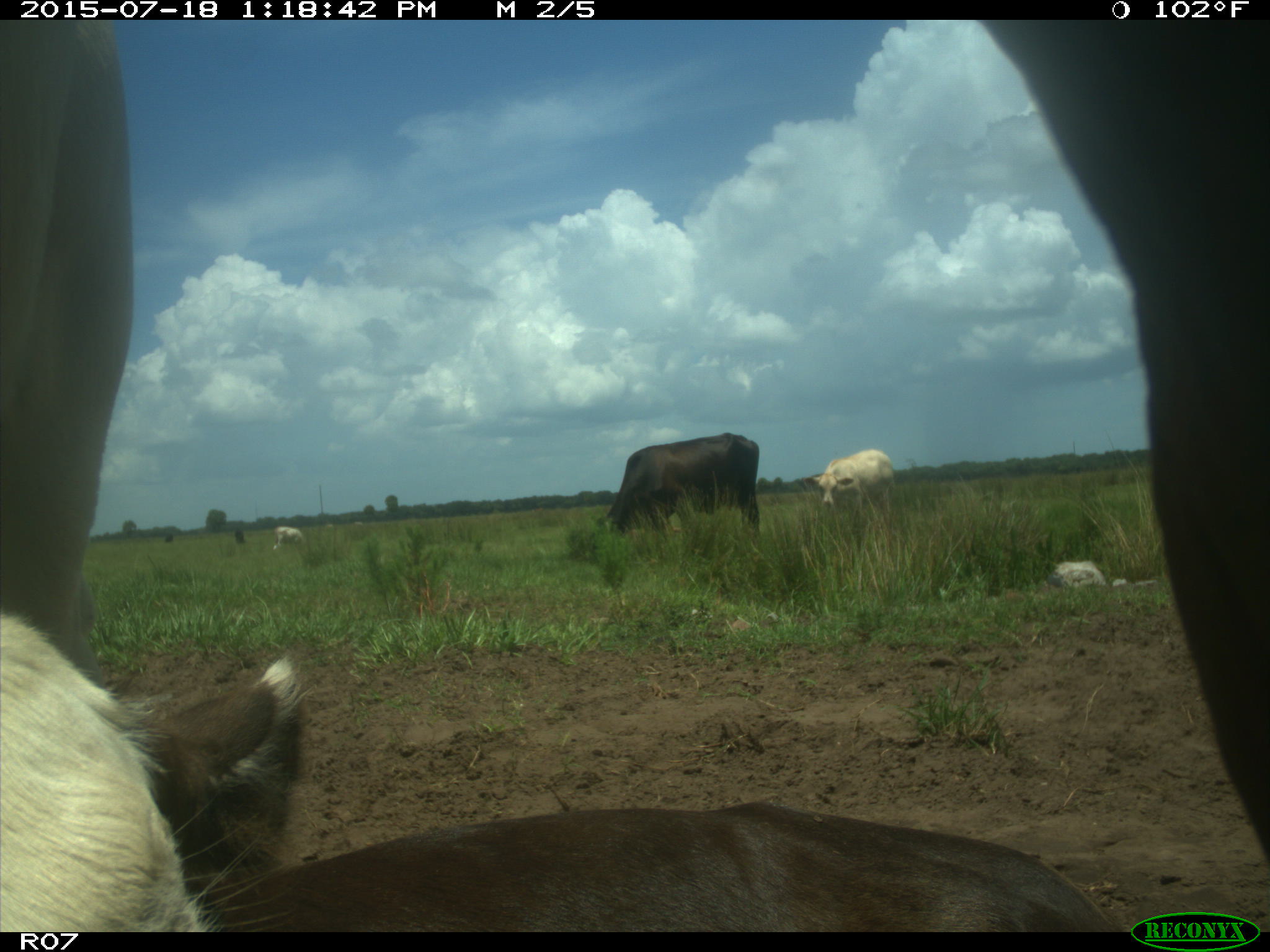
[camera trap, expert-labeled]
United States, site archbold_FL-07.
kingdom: Animalia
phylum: Chordata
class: Mammalia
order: Artiodactyla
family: Bovidae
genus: Bos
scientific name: Bos taurus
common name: domestic cow